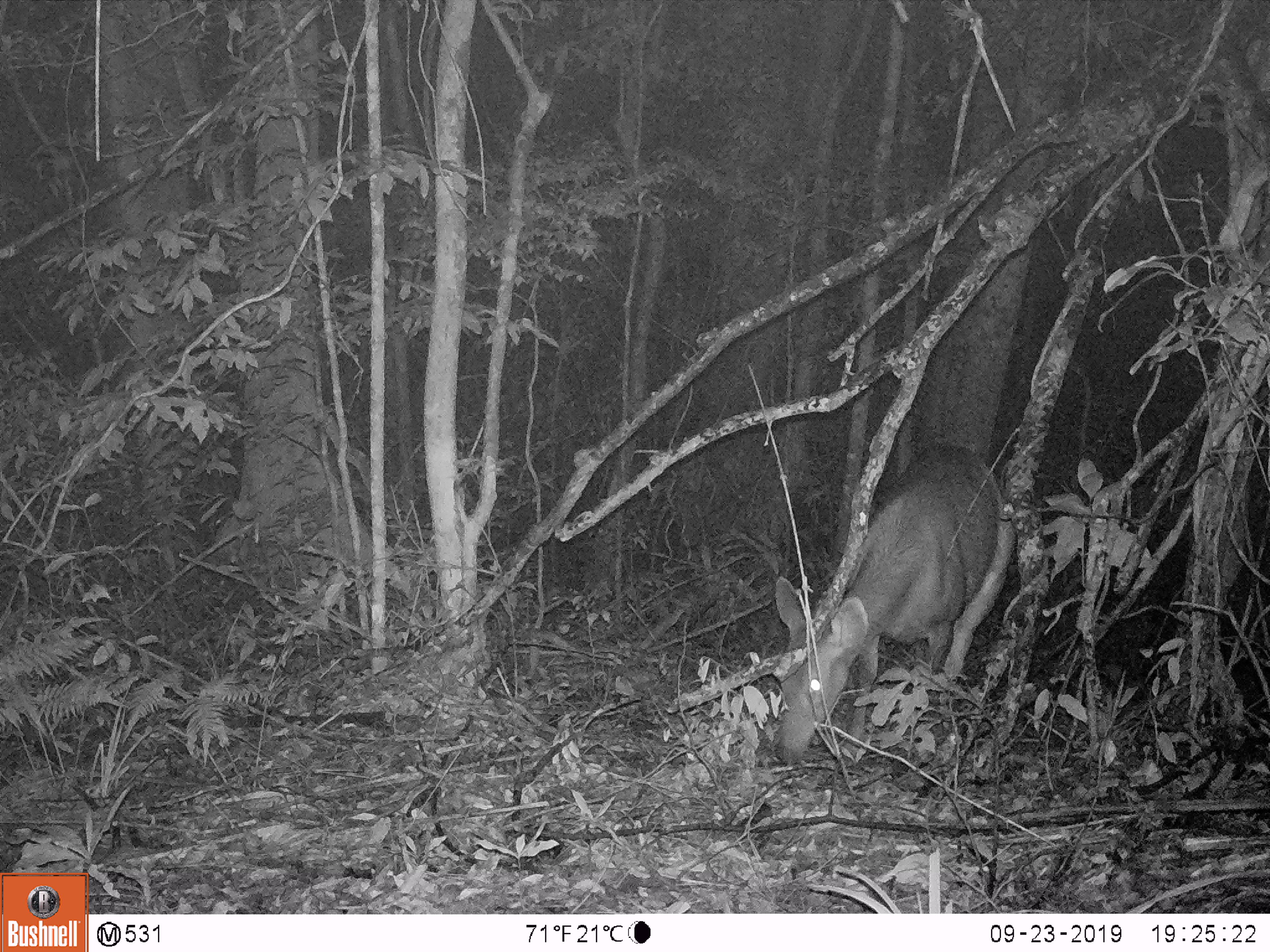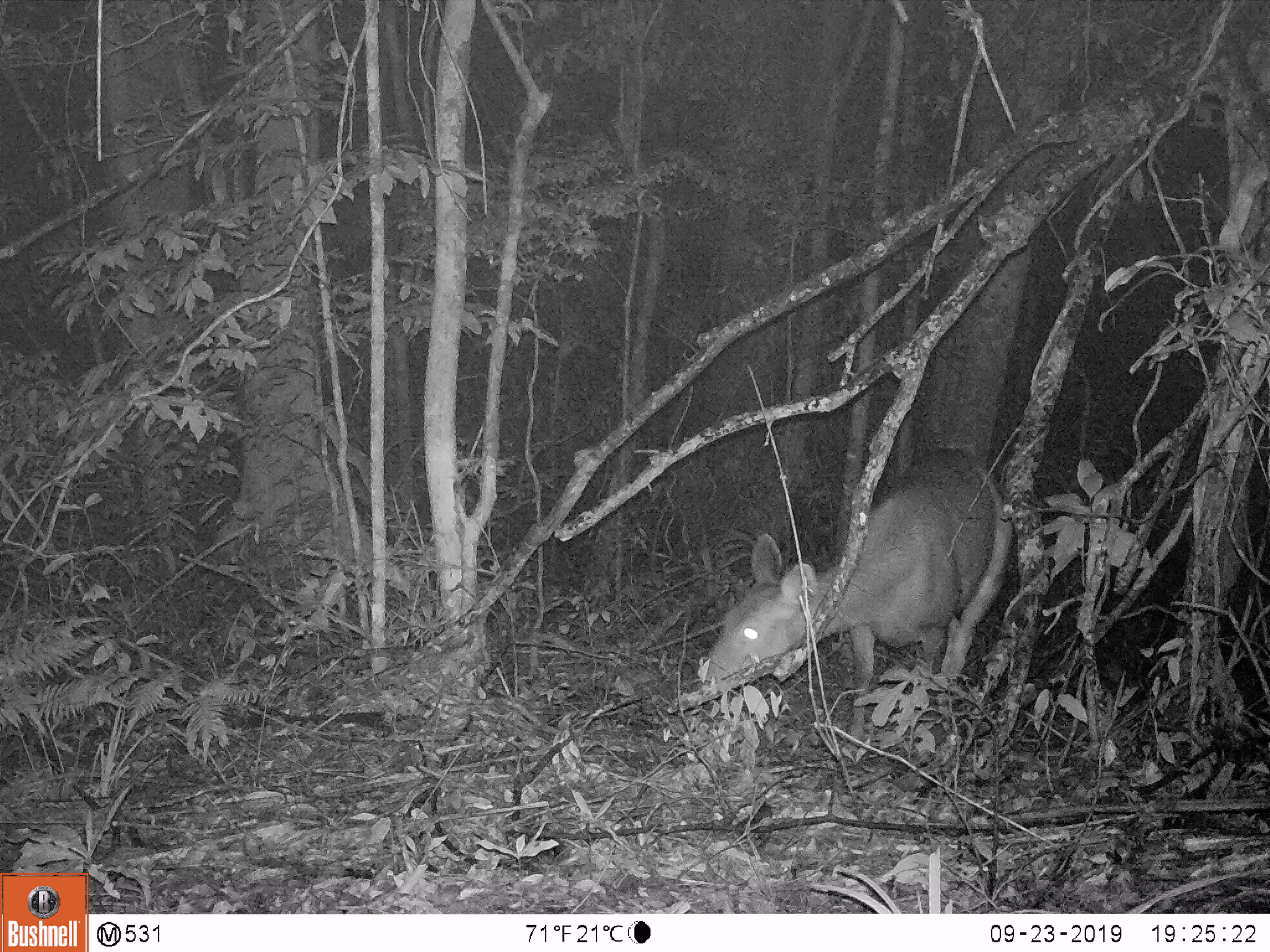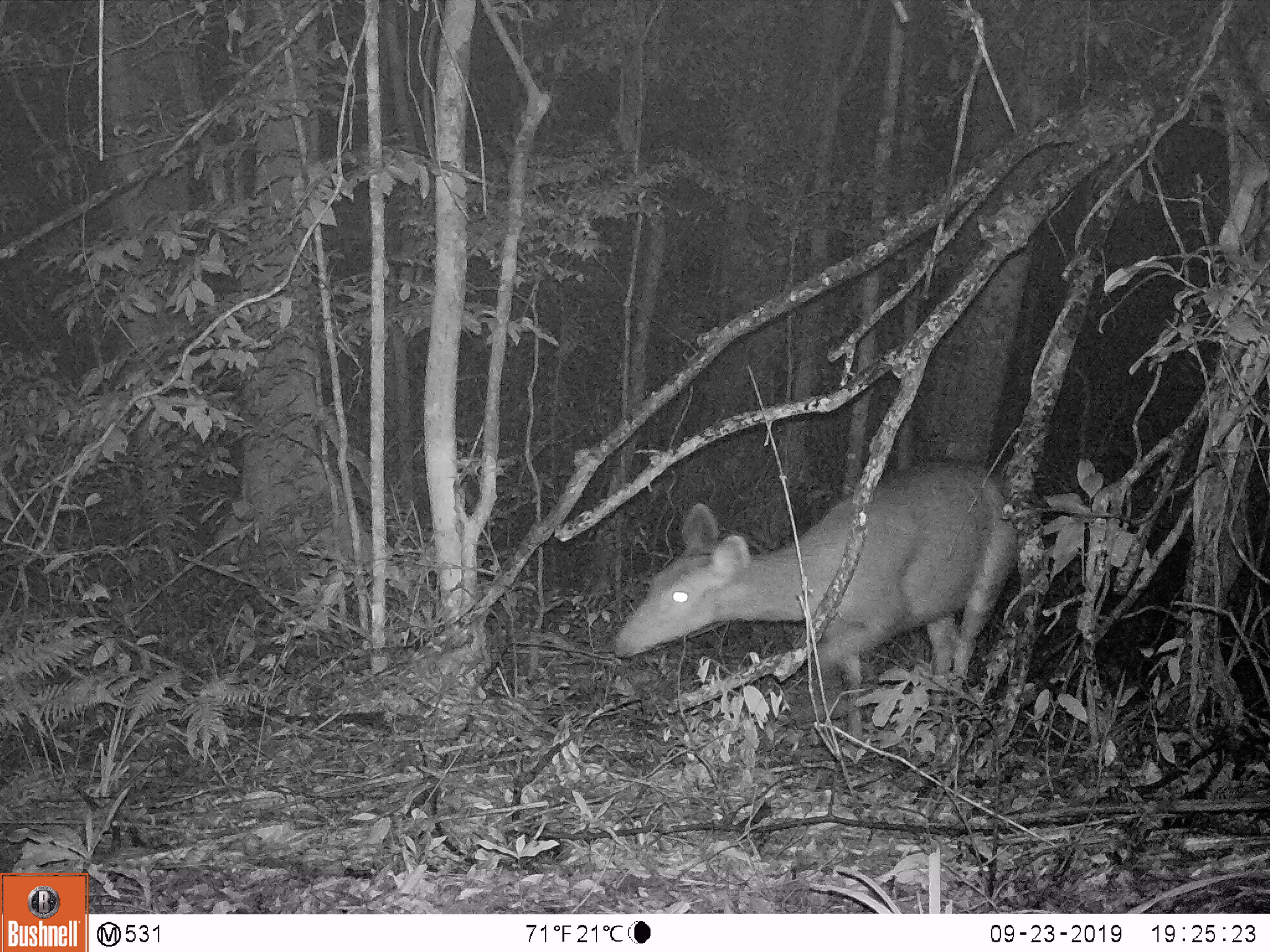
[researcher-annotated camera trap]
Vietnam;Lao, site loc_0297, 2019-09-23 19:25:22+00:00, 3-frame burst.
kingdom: Animalia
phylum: Chordata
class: Mammalia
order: Artiodactyla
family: Cervidae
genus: Rusa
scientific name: Rusa unicolor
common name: sambar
Sambar (Rusa unicolor). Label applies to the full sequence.